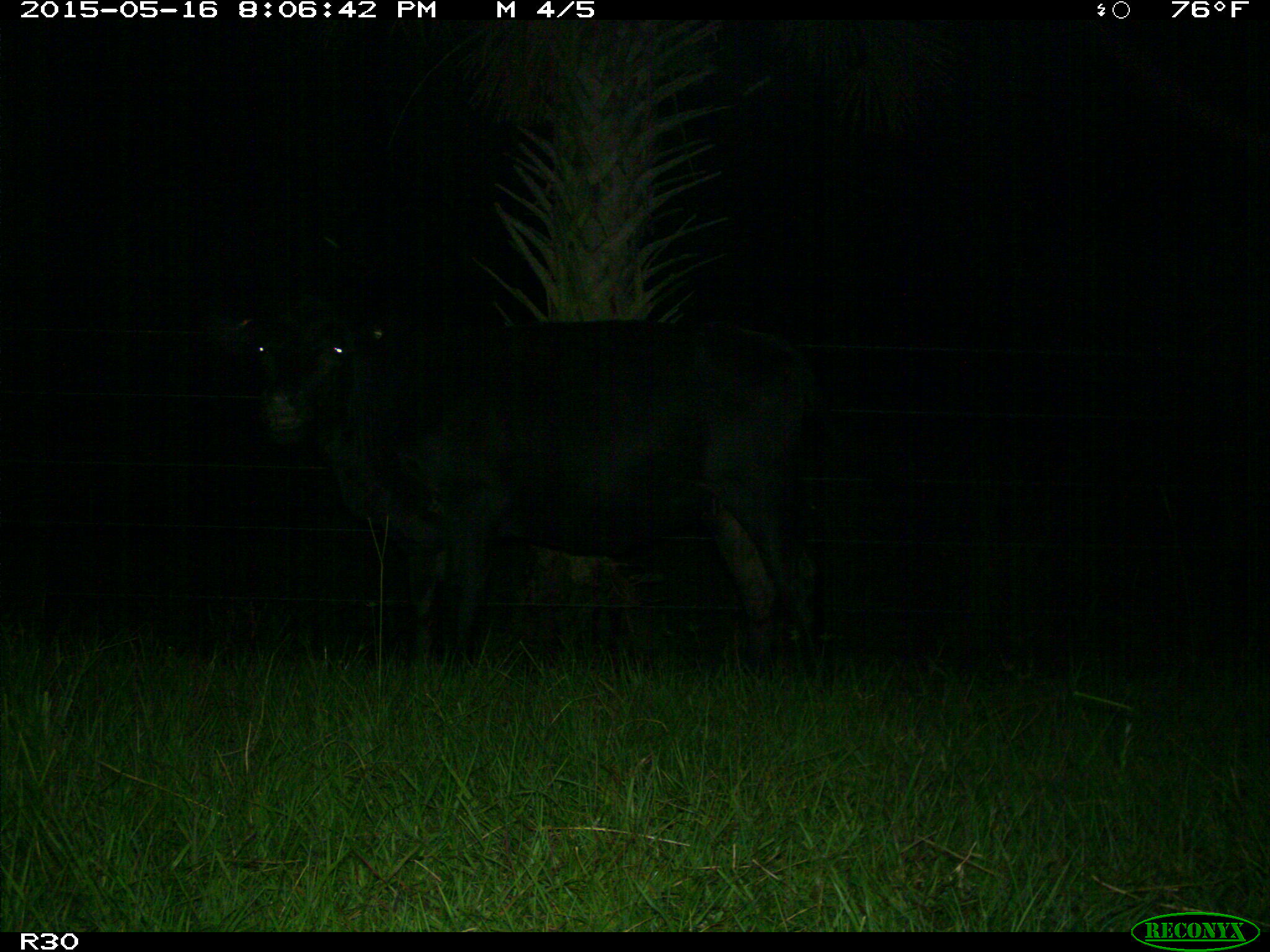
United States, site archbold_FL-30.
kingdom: Animalia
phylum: Chordata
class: Mammalia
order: Artiodactyla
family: Bovidae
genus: Bos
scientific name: Bos taurus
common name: domestic cow